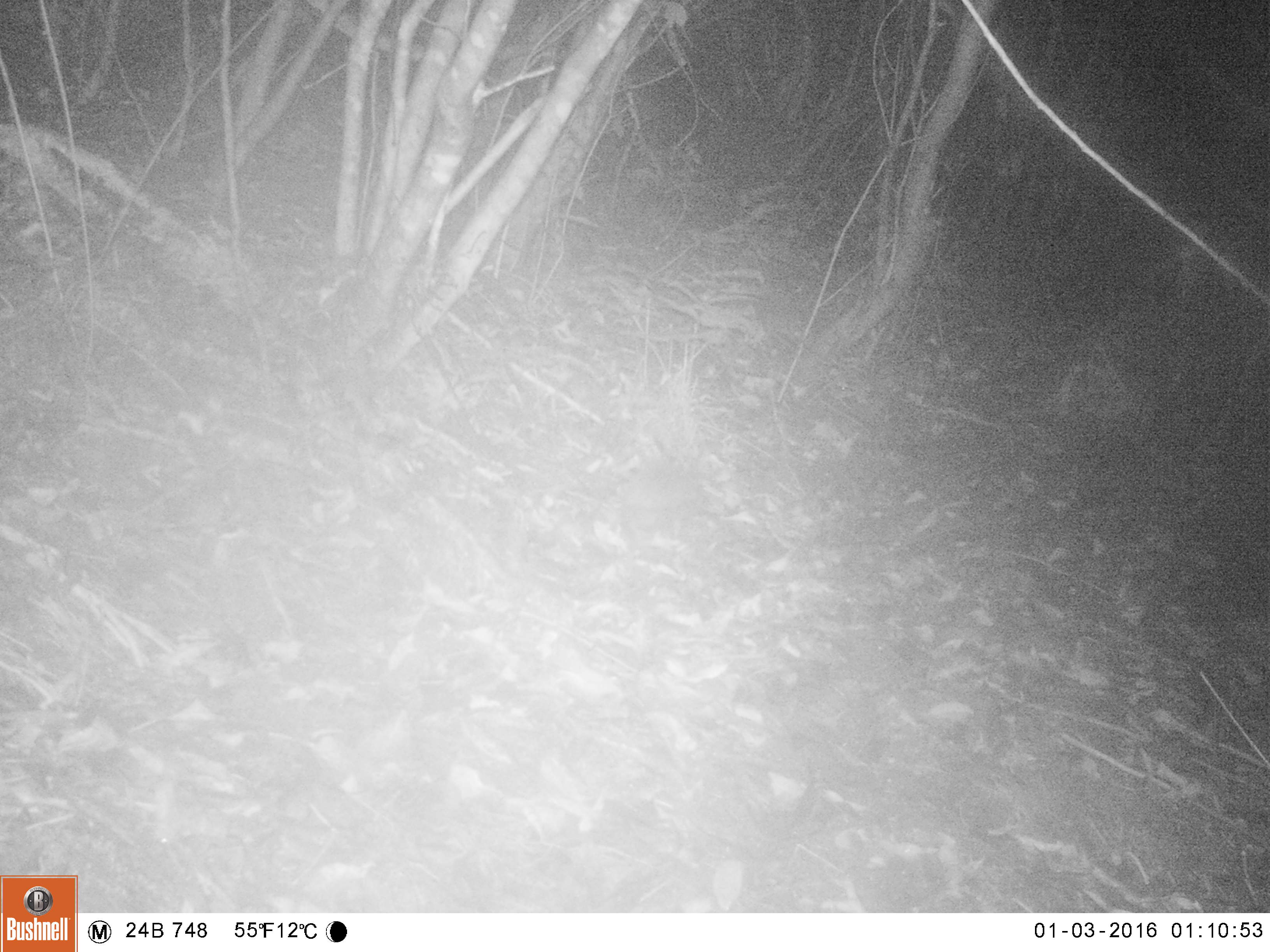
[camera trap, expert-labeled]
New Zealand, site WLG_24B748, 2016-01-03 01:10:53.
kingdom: Animalia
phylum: Chordata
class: Mammalia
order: Eulipotyphla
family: Erinaceidae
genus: Erinaceus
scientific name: Erinaceus europaeus europaeus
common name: european hedgehog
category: hedgehog